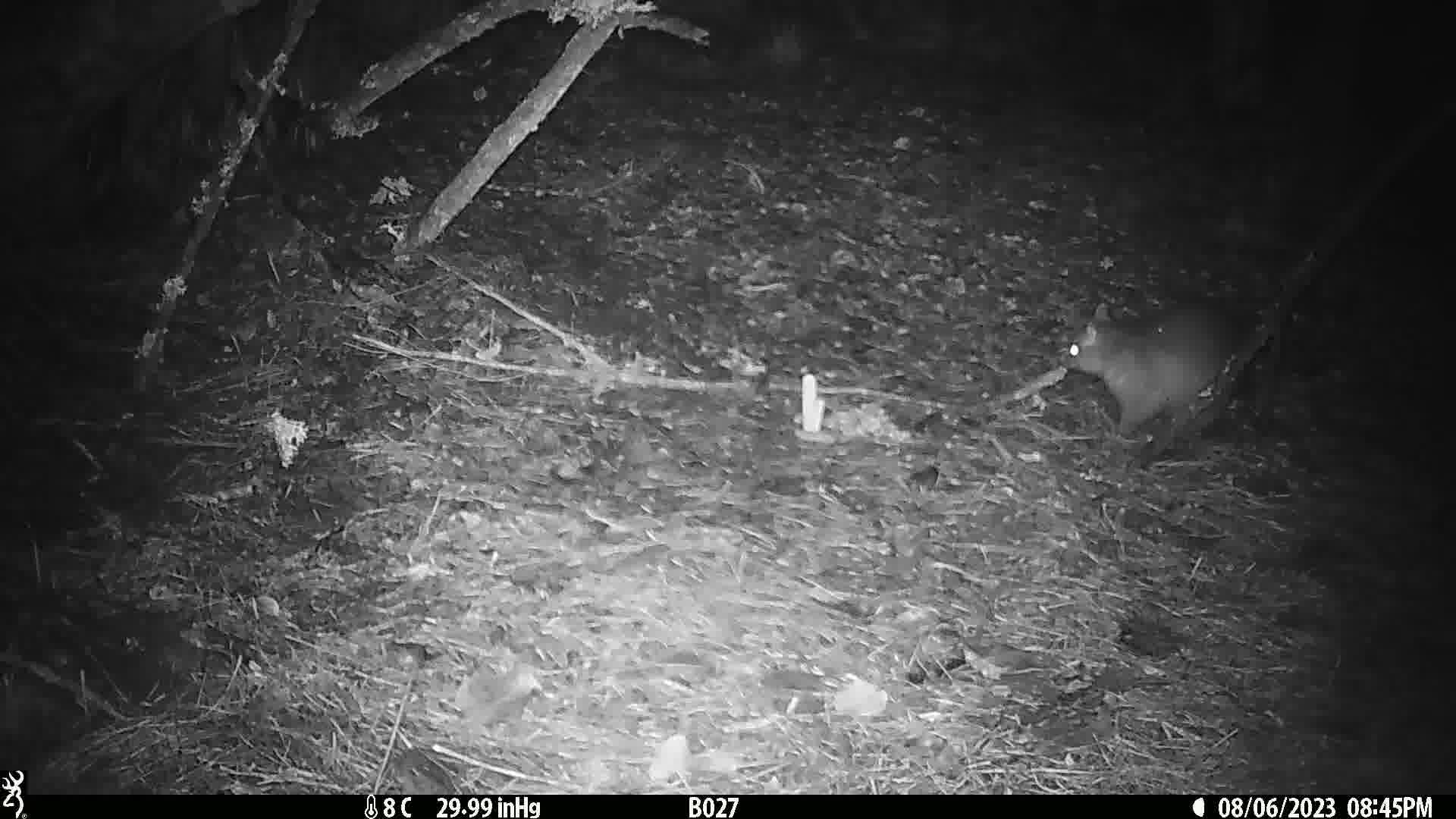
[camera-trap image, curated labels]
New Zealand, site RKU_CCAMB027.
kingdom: Animalia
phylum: Chordata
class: Mammalia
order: Diprotodontia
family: Phalangeridae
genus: Trichosurus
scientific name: Trichosurus vulpecula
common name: common brushtail possum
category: possum